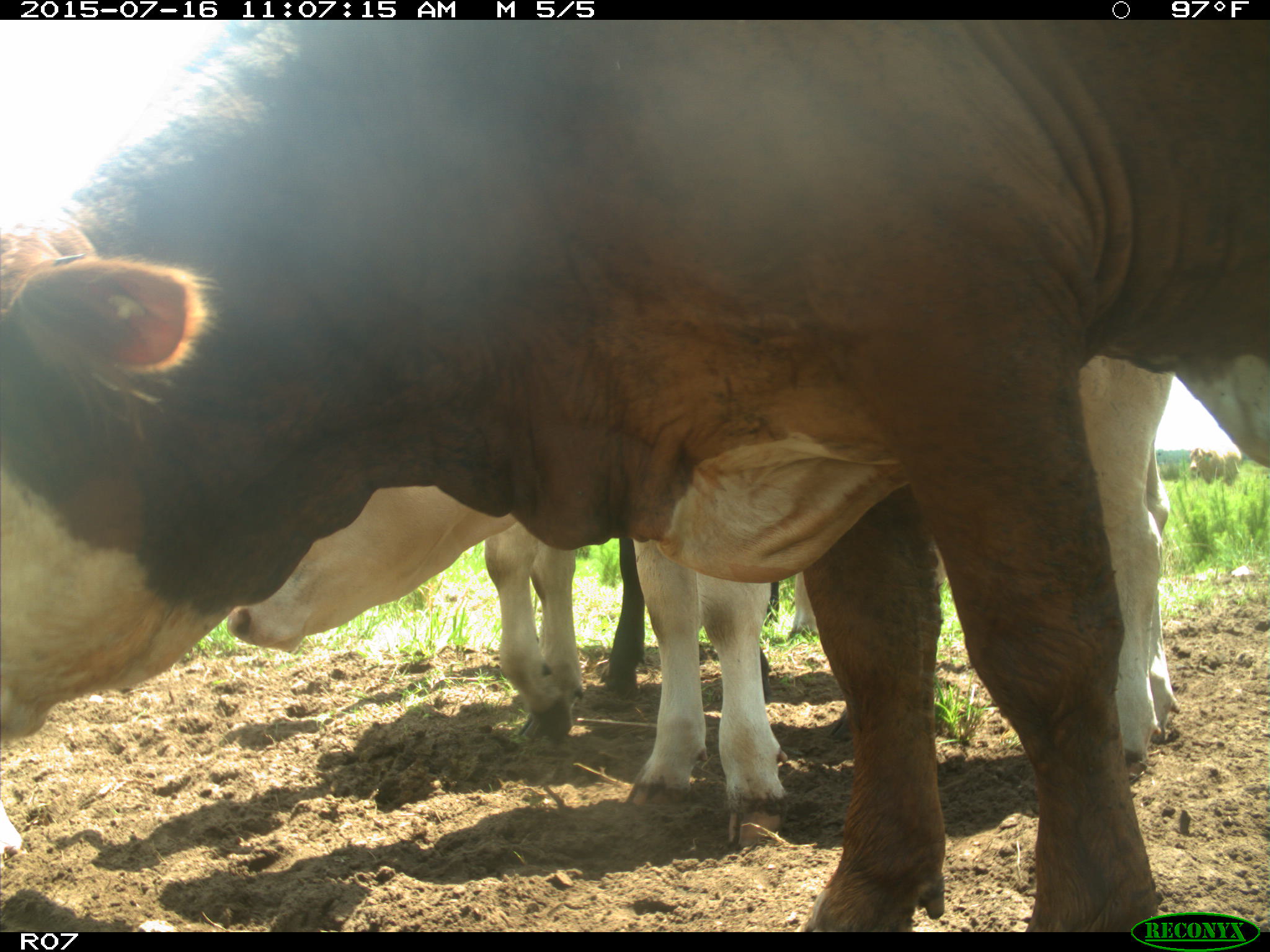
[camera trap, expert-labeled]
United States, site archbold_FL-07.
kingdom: Animalia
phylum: Chordata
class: Mammalia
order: Artiodactyla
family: Bovidae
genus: Bos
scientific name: Bos taurus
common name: domestic cow